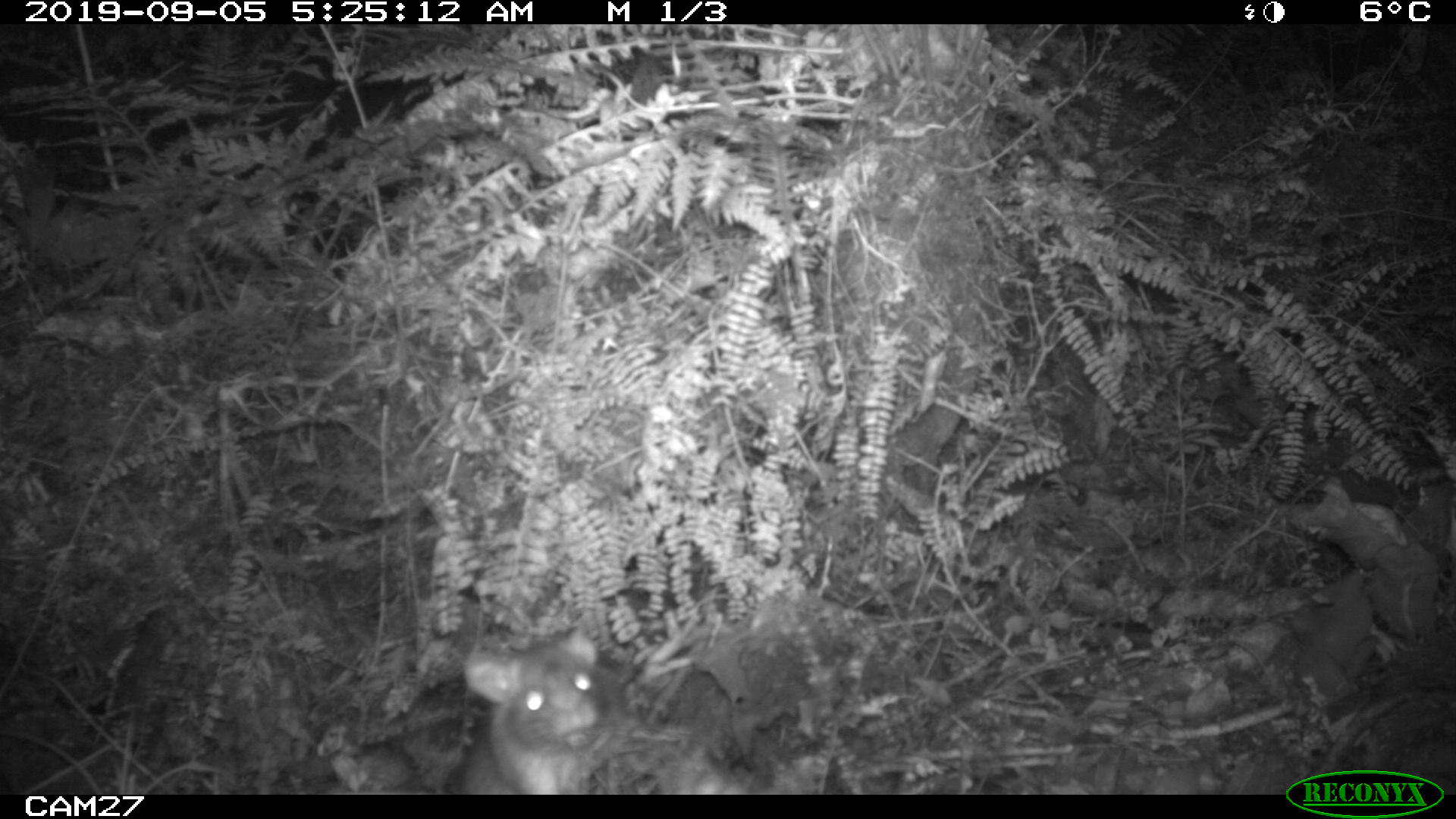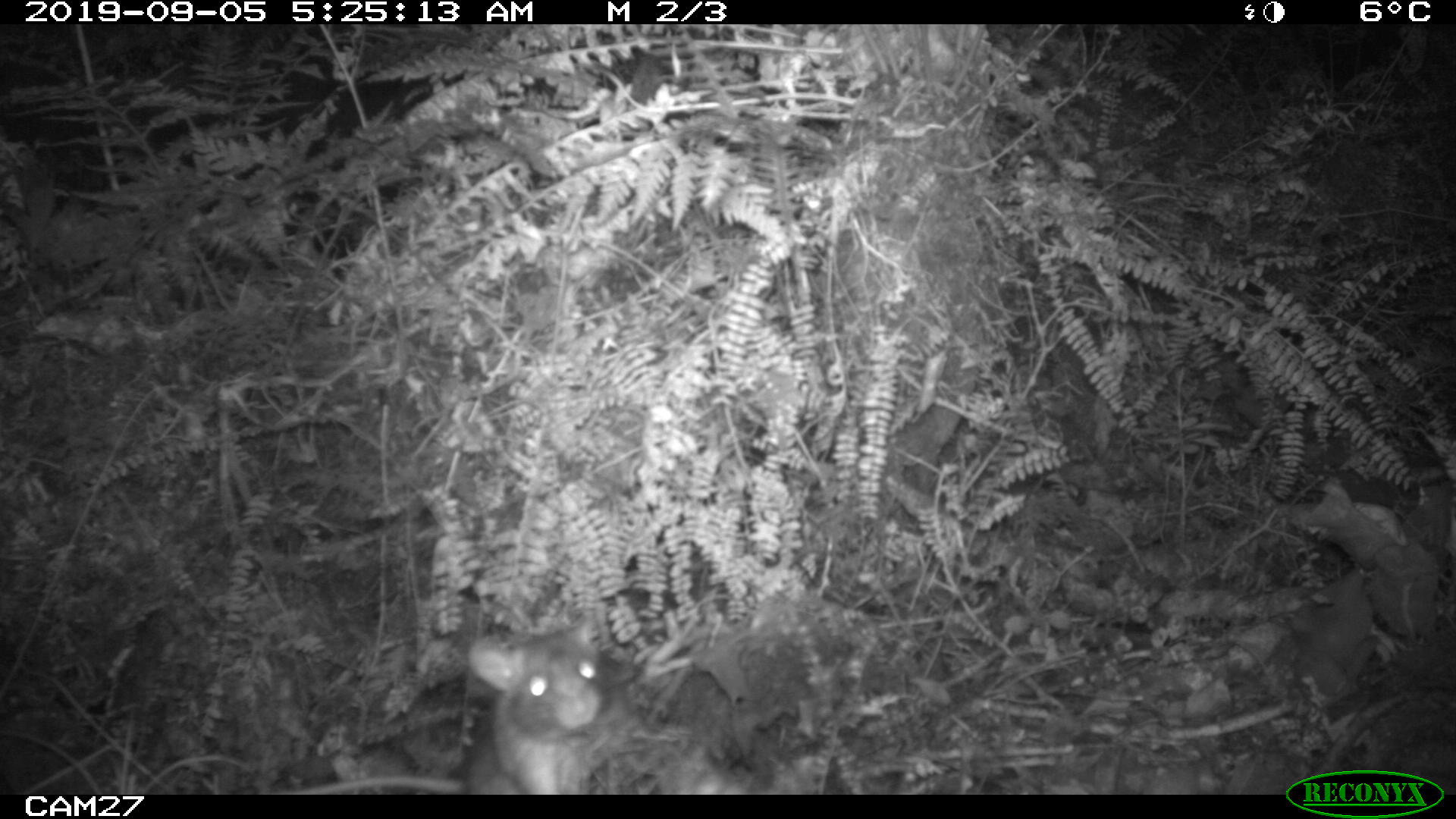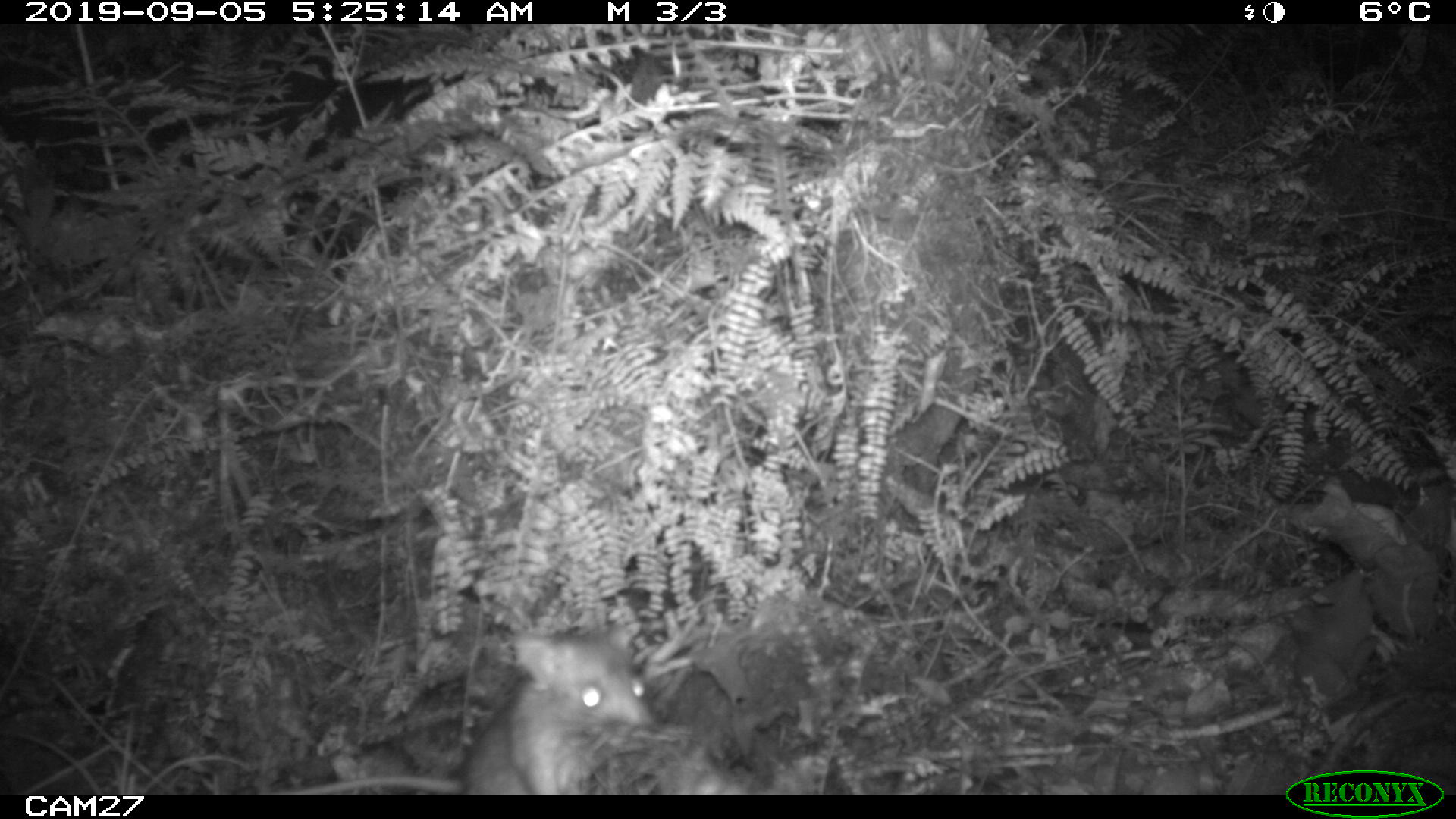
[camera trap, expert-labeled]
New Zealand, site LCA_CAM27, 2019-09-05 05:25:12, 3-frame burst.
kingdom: Animalia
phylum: Chordata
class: Mammalia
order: Rodentia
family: Muridae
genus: Rattus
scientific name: Rattus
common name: rat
Rat (Rattus).